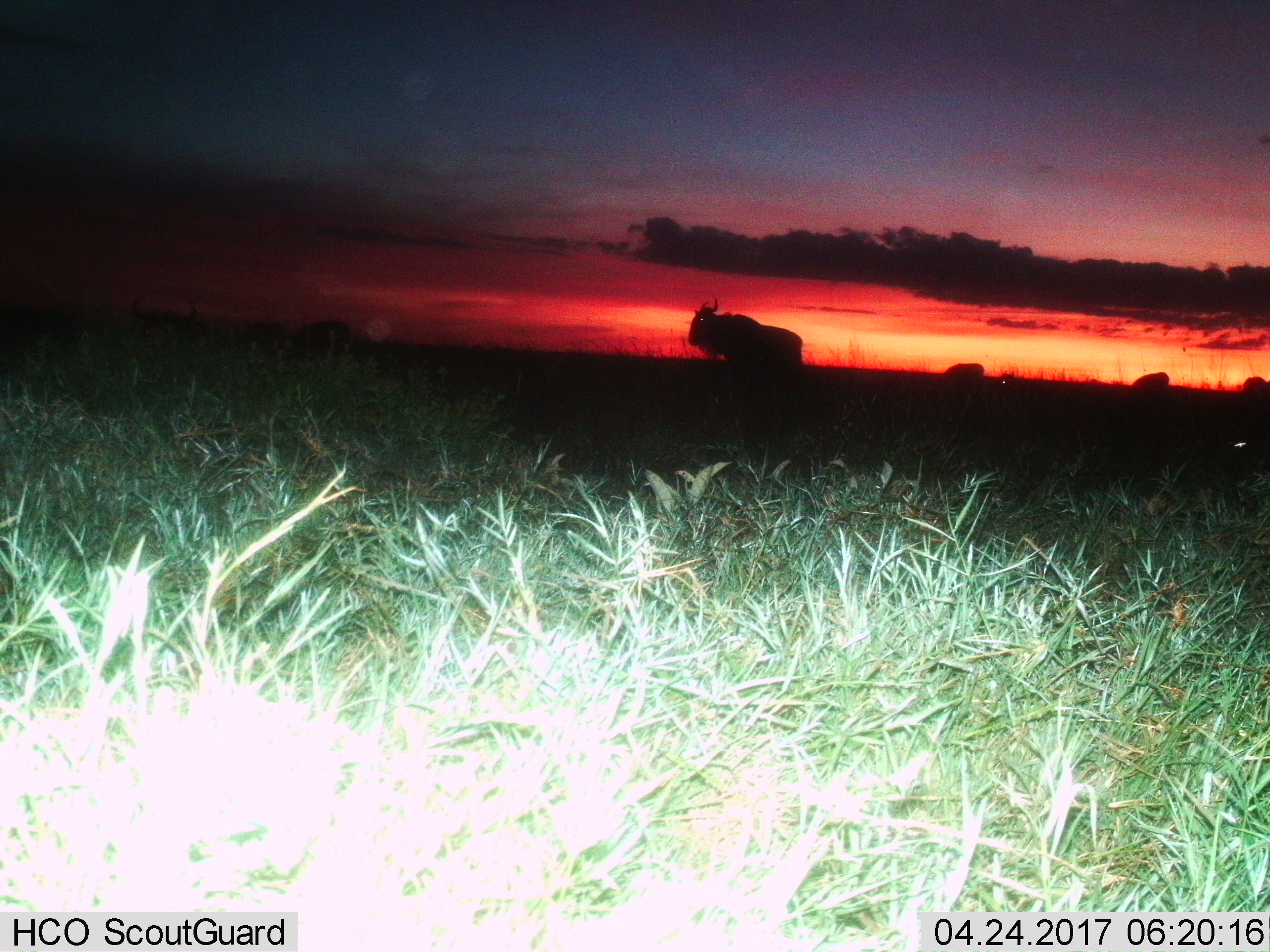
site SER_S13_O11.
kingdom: Animalia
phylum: Chordata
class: Mammalia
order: Artiodactyla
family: Bovidae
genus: Connochaetes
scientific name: Connochaetes taurinus taurinus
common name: blue wildebeest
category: wildebeestblue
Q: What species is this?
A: Wildebeestblue (blue wildebeest) (Connochaetes taurinus taurinus).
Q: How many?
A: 4.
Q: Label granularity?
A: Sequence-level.